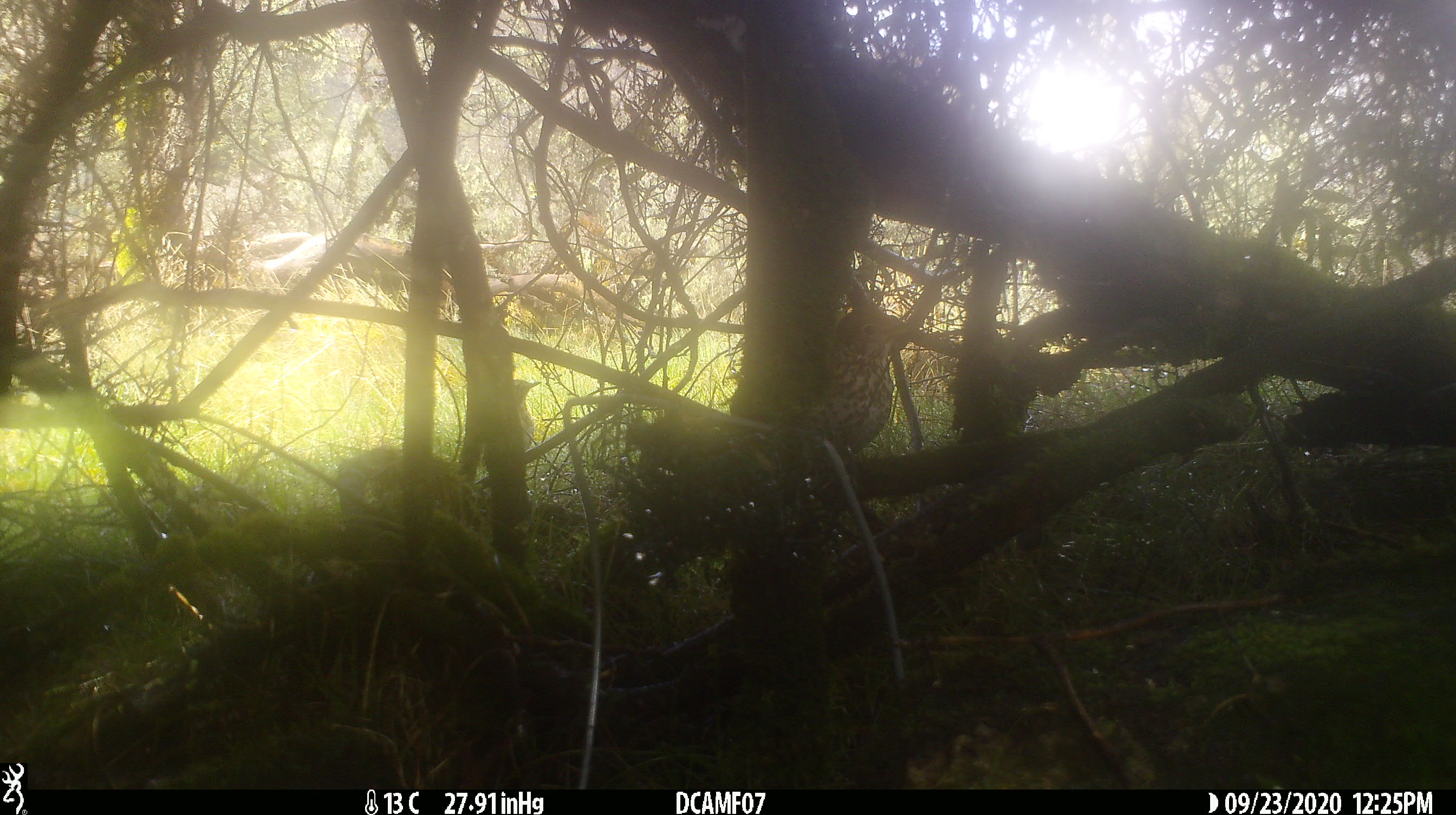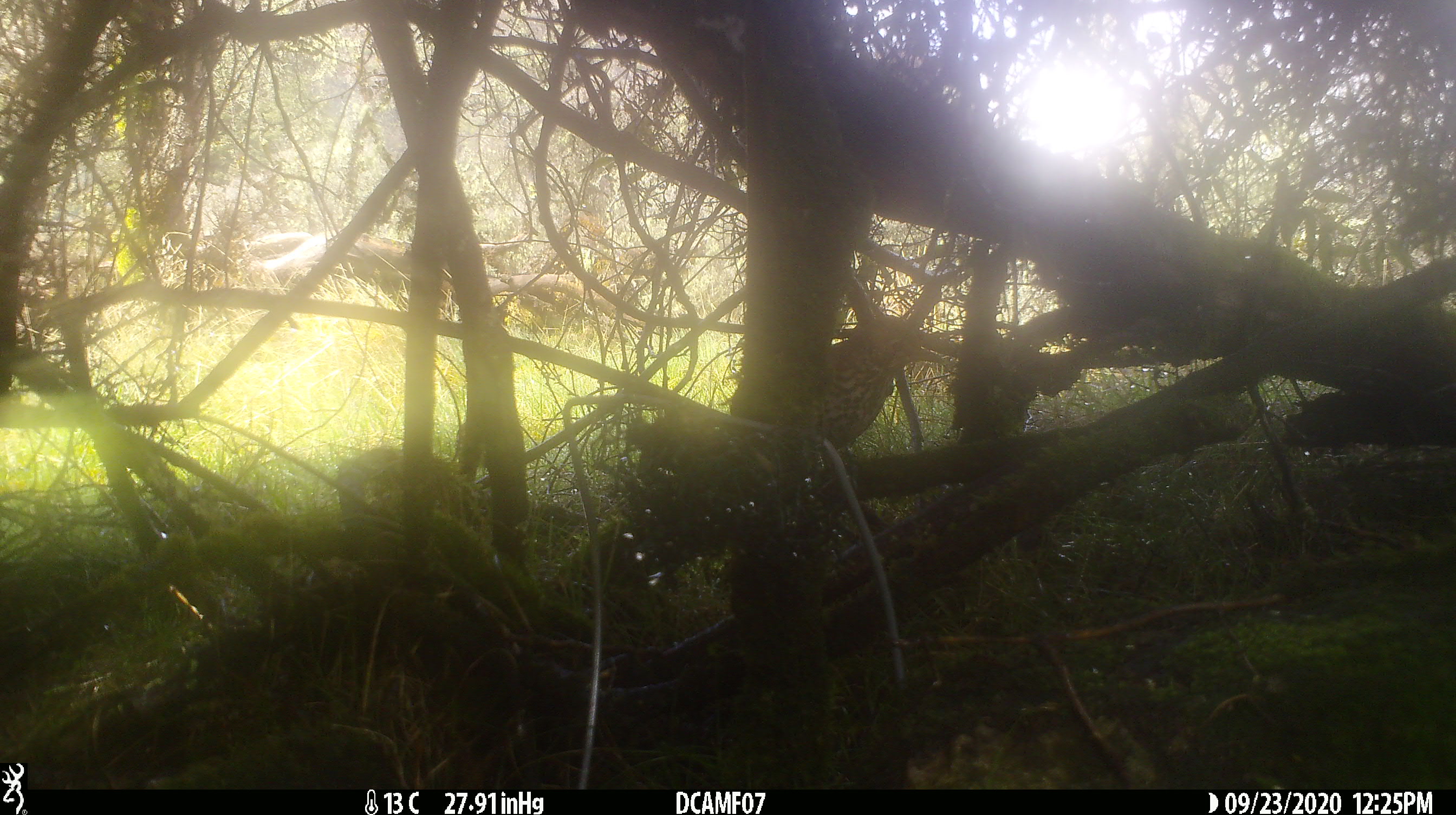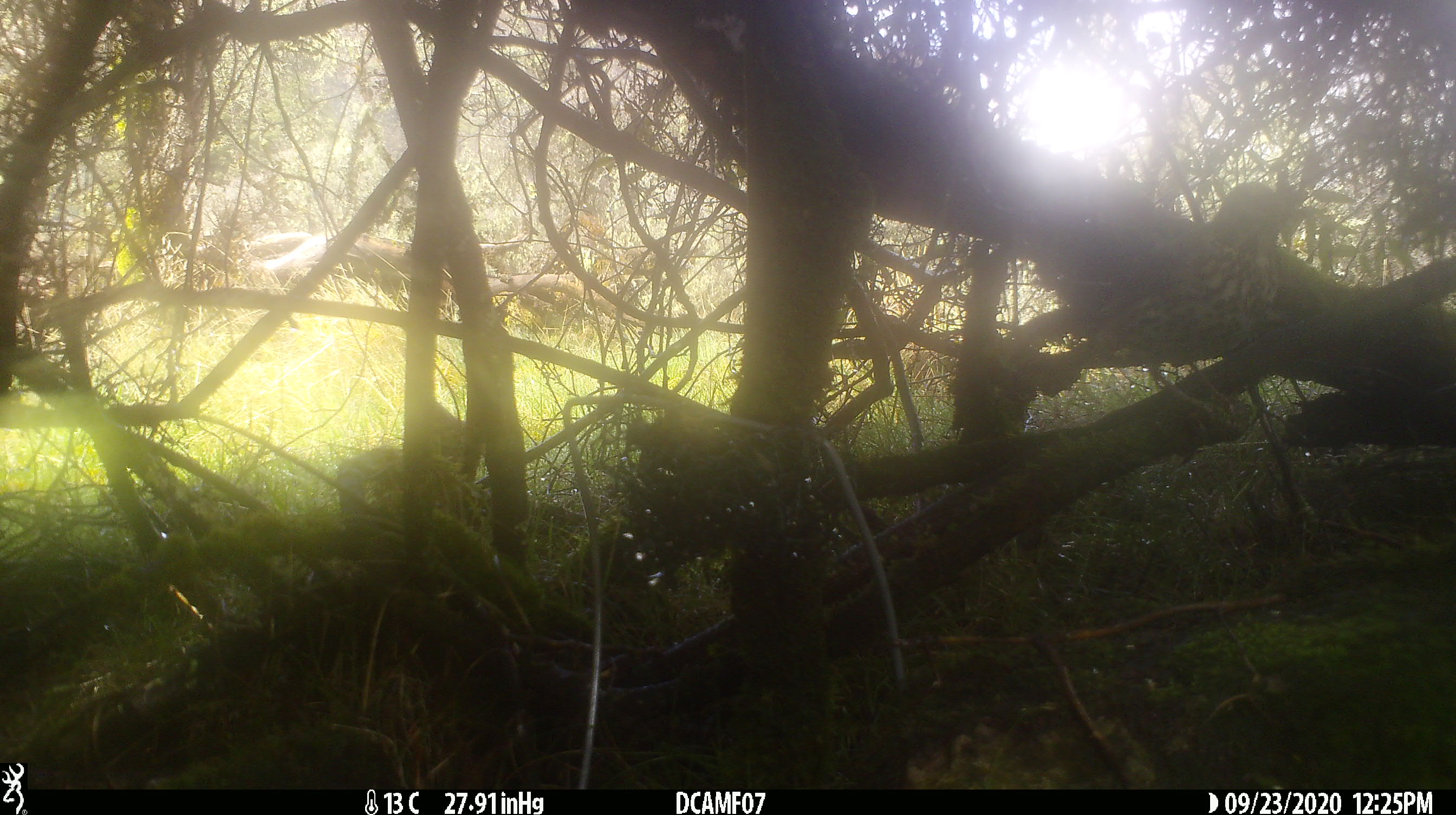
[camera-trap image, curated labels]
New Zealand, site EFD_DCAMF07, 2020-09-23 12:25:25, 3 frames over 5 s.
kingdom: Animalia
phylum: Chordata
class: Aves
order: Passeriformes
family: Turdidae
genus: Turdus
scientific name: Turdus philomelos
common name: song thrush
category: thrush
Thrush (song thrush) (Turdus philomelos).